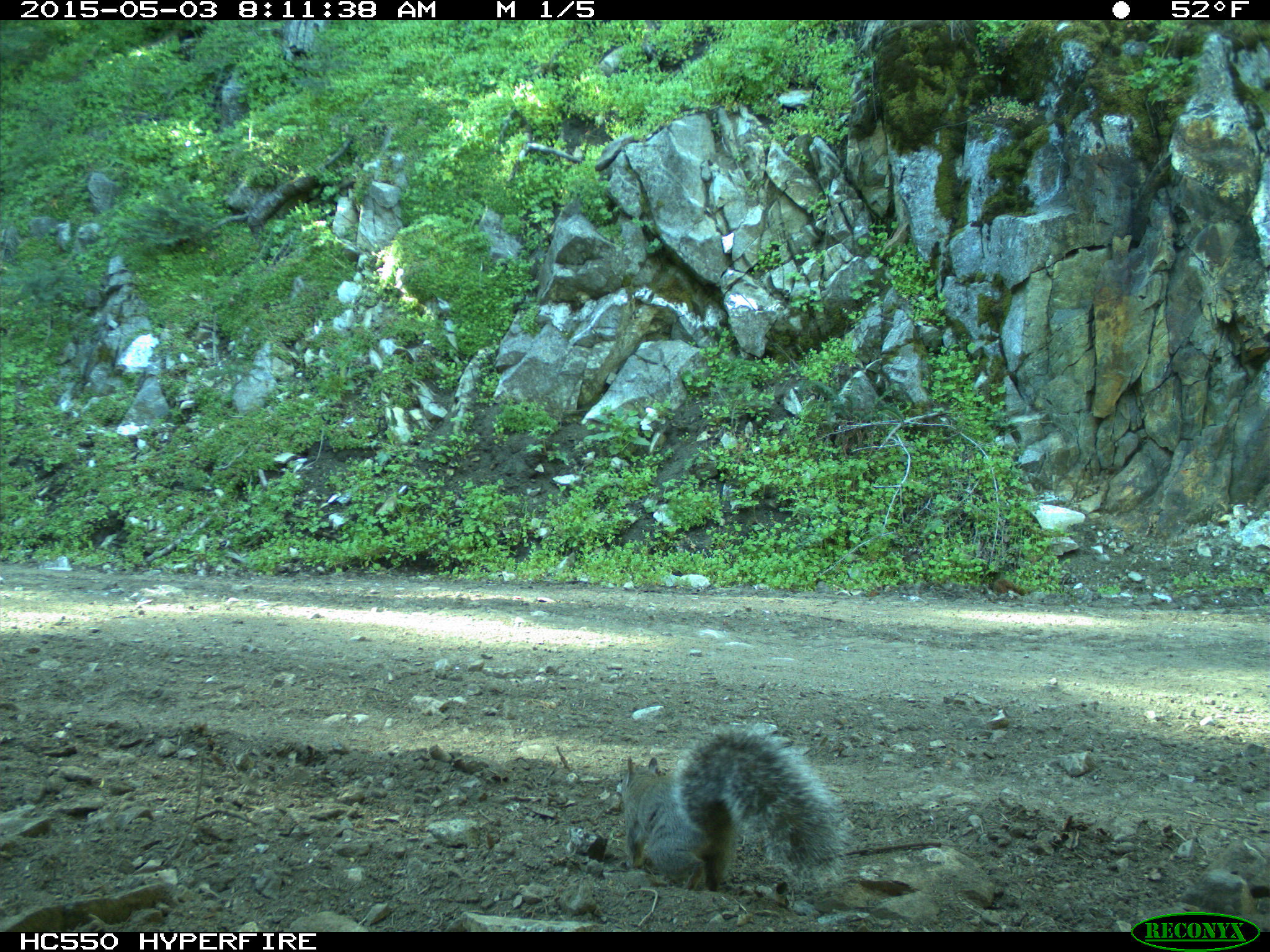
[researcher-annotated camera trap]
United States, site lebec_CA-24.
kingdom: Animalia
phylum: Chordata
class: Mammalia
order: Rodentia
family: Sciuridae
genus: Sciurus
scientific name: Sciurus carolinensis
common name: eastern gray squirrel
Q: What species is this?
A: Sciurus carolinensis (eastern gray squirrel).